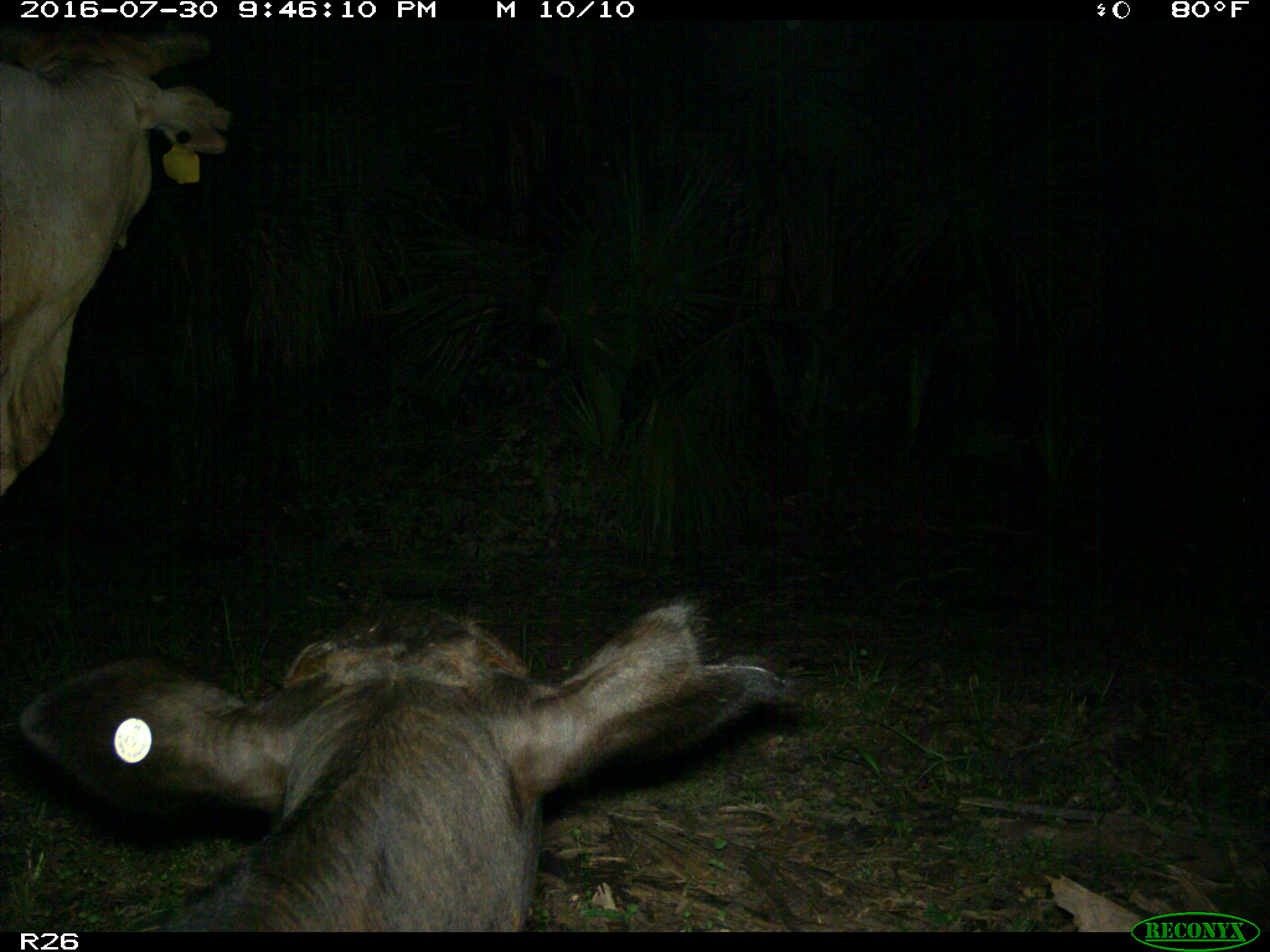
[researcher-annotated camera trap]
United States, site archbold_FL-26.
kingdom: Animalia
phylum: Chordata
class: Mammalia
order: Artiodactyla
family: Bovidae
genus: Bos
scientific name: Bos taurus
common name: domestic cow